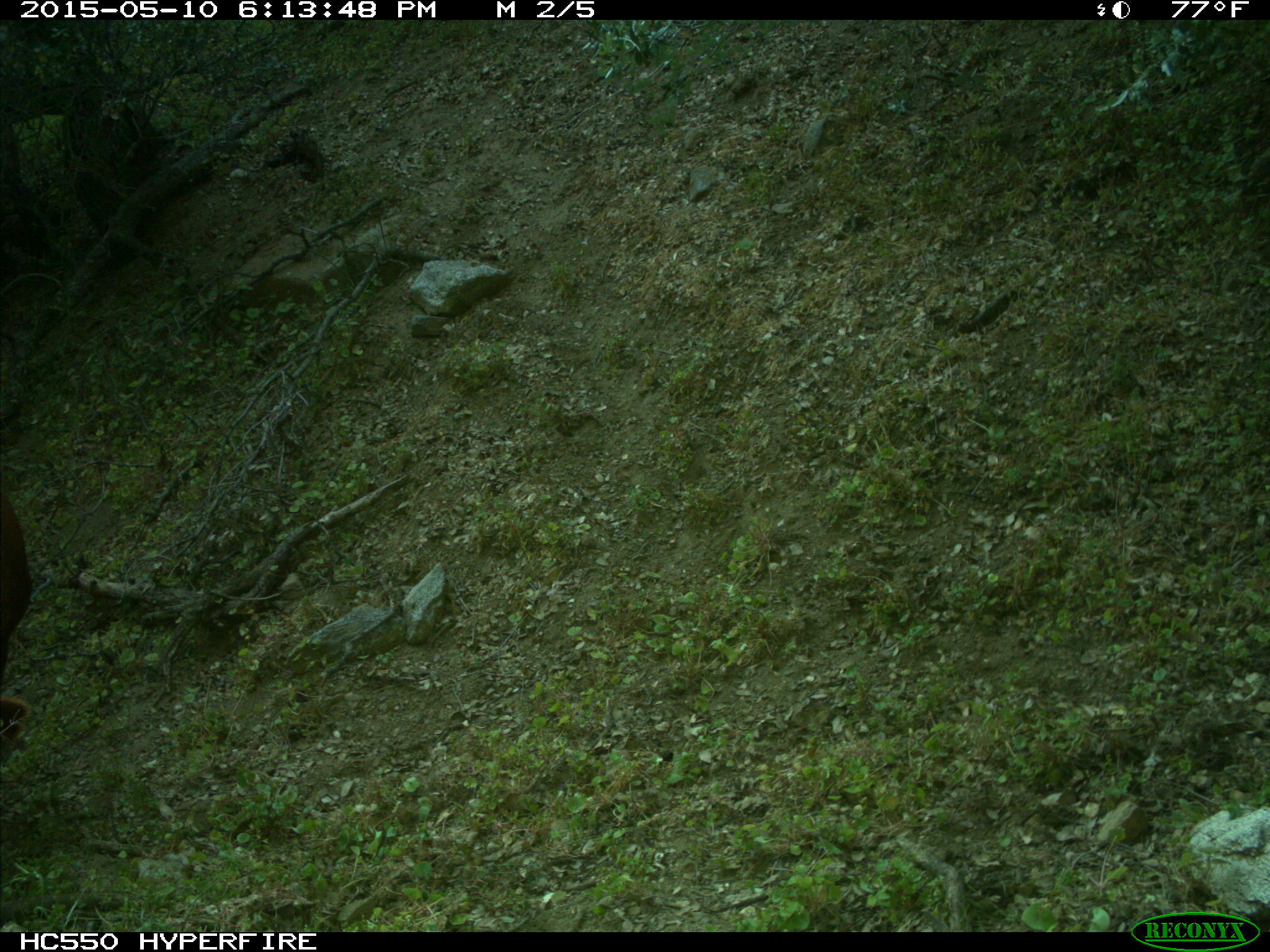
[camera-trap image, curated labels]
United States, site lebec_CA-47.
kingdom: Animalia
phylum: Chordata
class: Mammalia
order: Artiodactyla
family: Bovidae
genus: Bos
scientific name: Bos taurus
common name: domestic cow